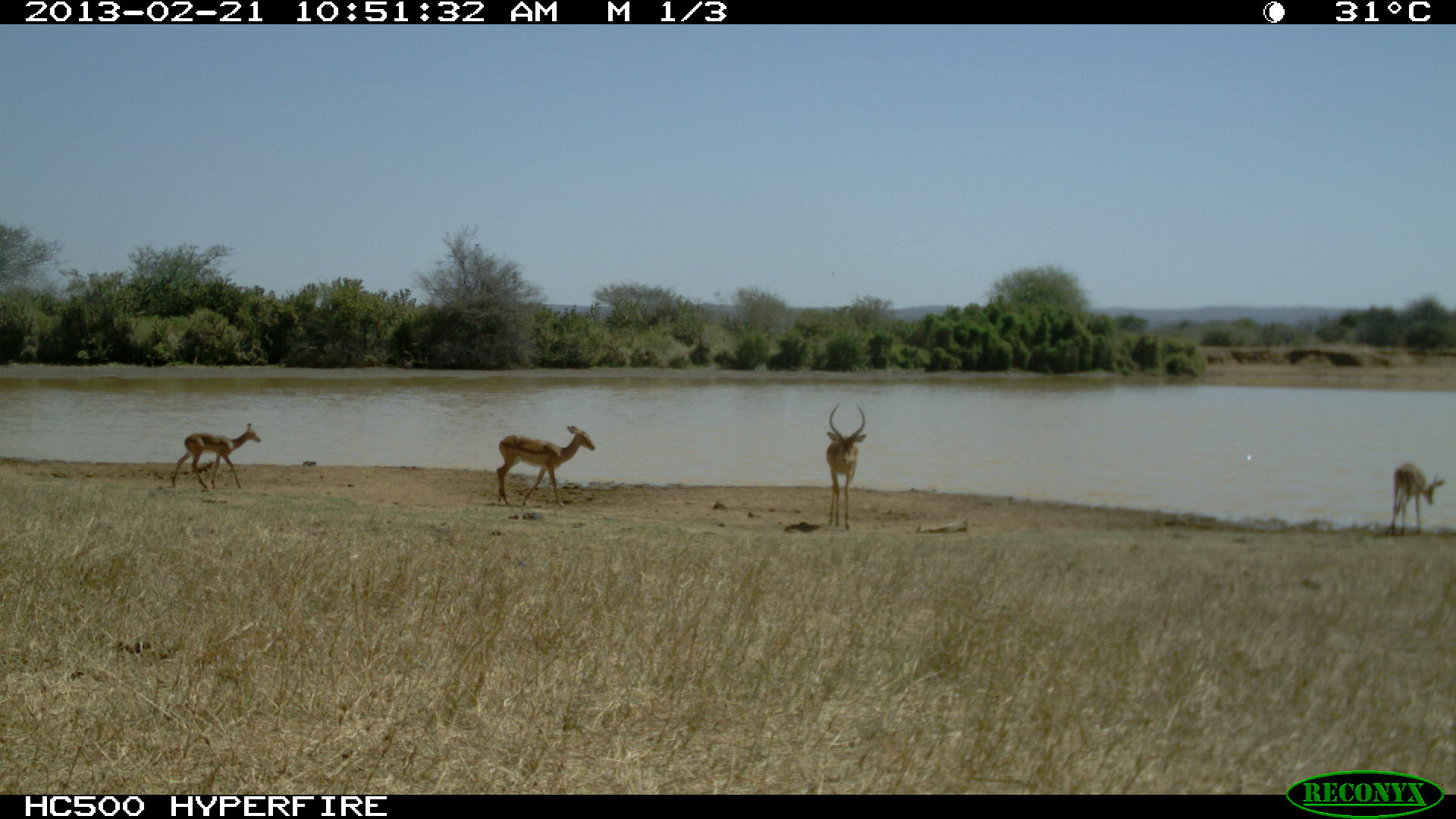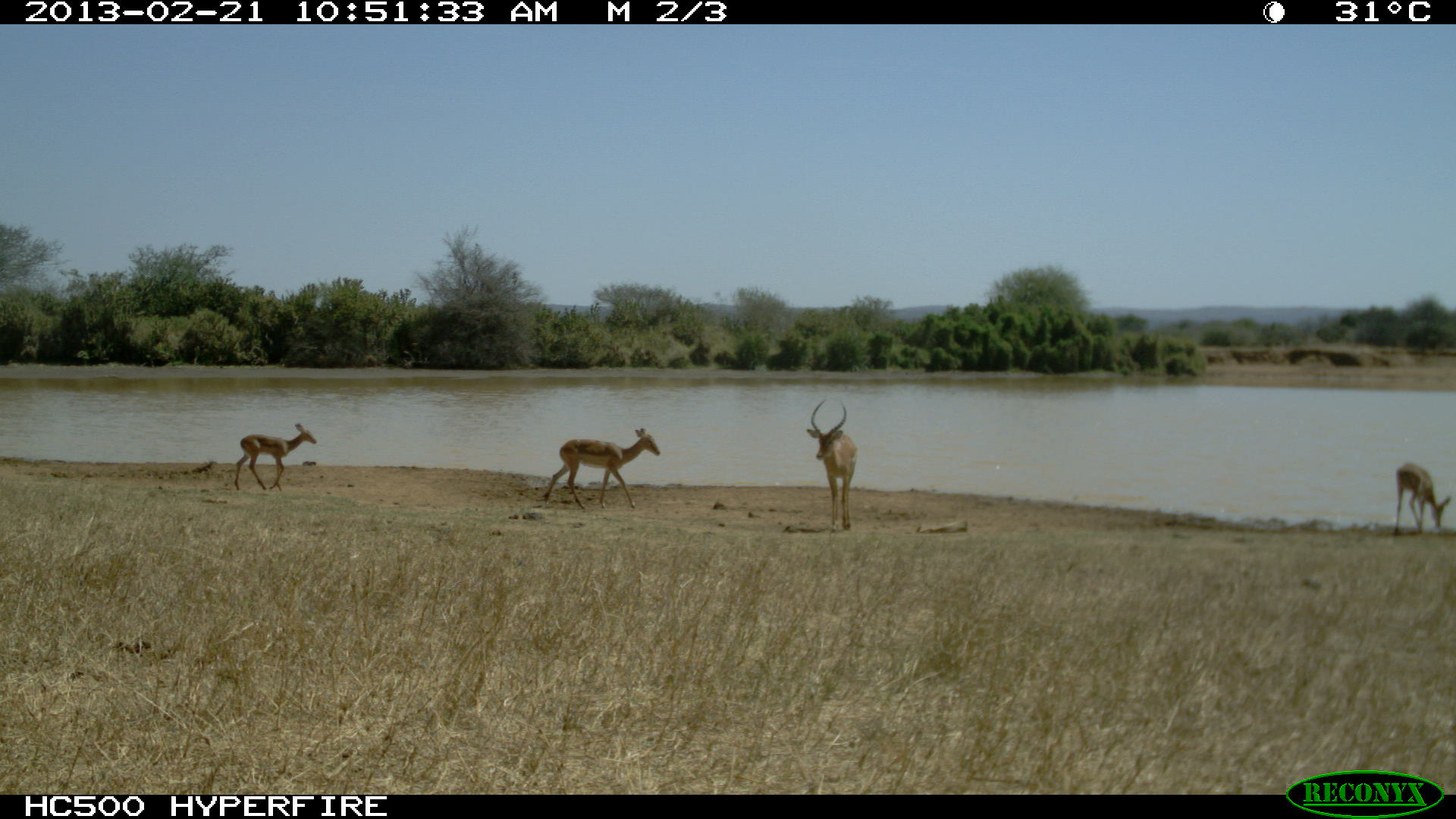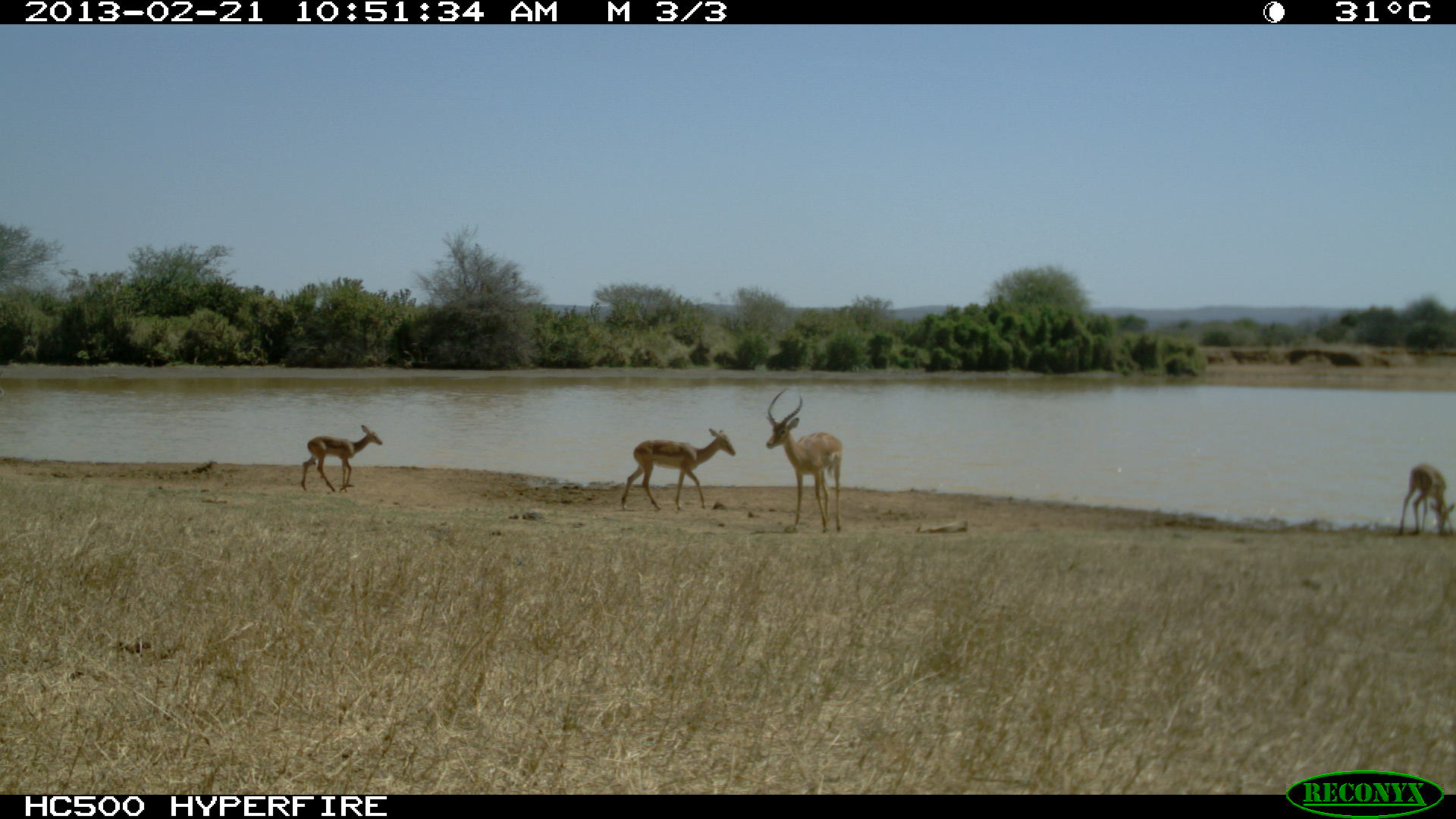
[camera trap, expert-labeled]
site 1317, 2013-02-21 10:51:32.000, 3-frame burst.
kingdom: Animalia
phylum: Chordata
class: Mammalia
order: Artiodactyla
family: Bovidae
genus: Aepyceros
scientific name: Aepyceros melampus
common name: impala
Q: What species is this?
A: Aepyceros melampus (impala).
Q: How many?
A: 4.